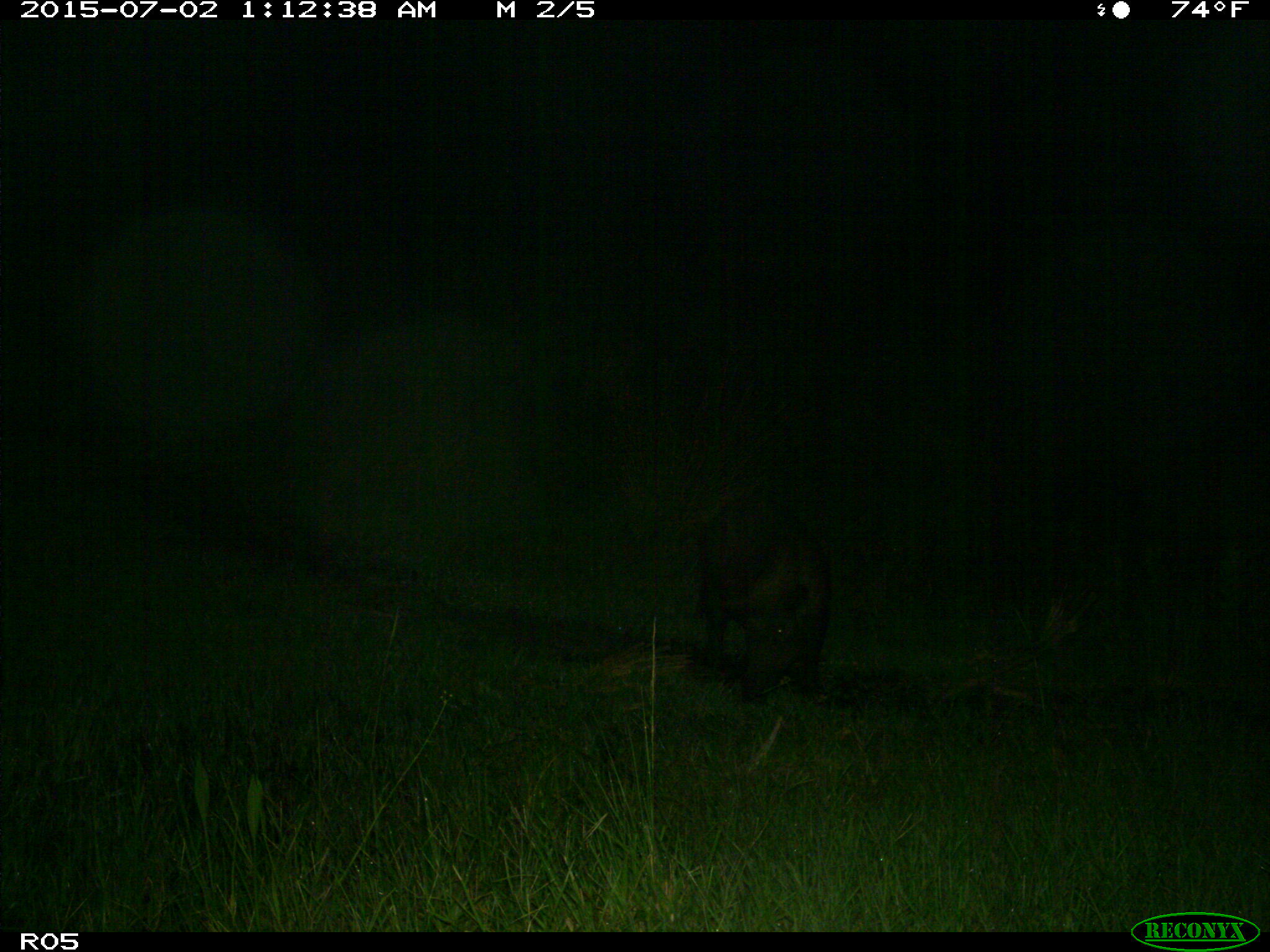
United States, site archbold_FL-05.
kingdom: Animalia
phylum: Chordata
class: Mammalia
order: Artiodactyla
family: Suidae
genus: Sus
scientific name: Sus scrofa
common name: wild boar